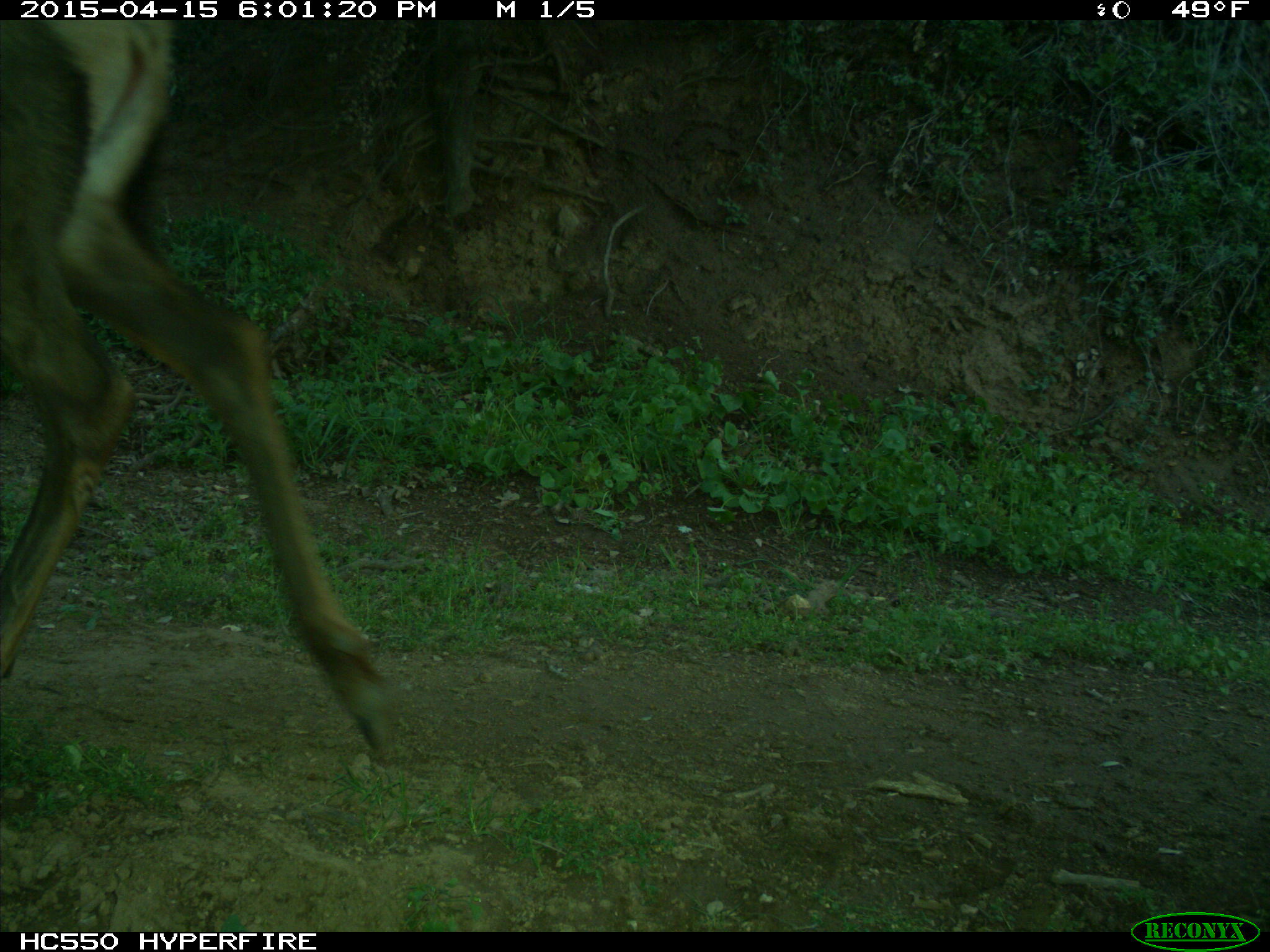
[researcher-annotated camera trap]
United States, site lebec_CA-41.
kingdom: Animalia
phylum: Chordata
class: Mammalia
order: Artiodactyla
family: Cervidae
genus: Cervus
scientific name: Cervus canadensis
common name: elk